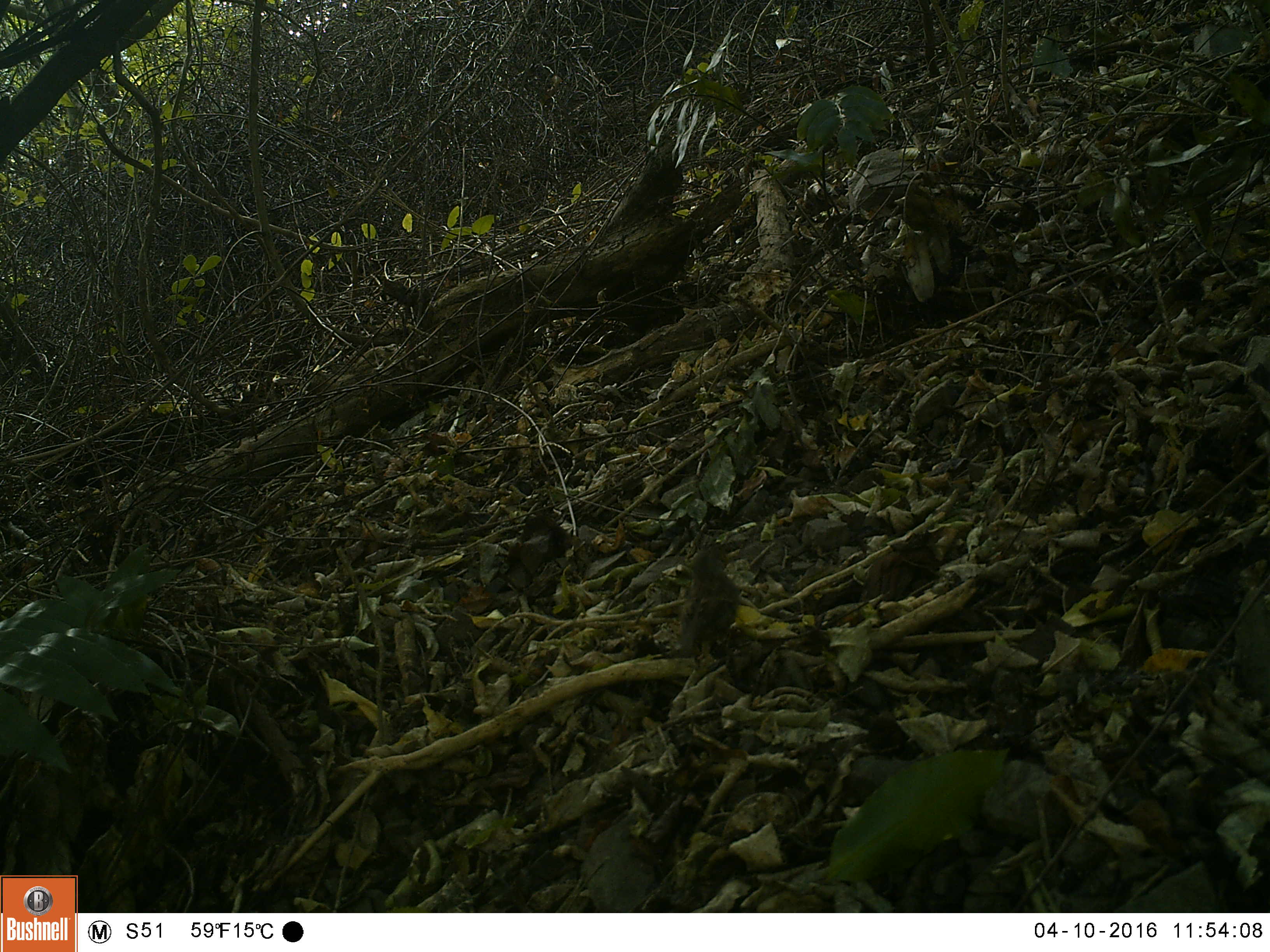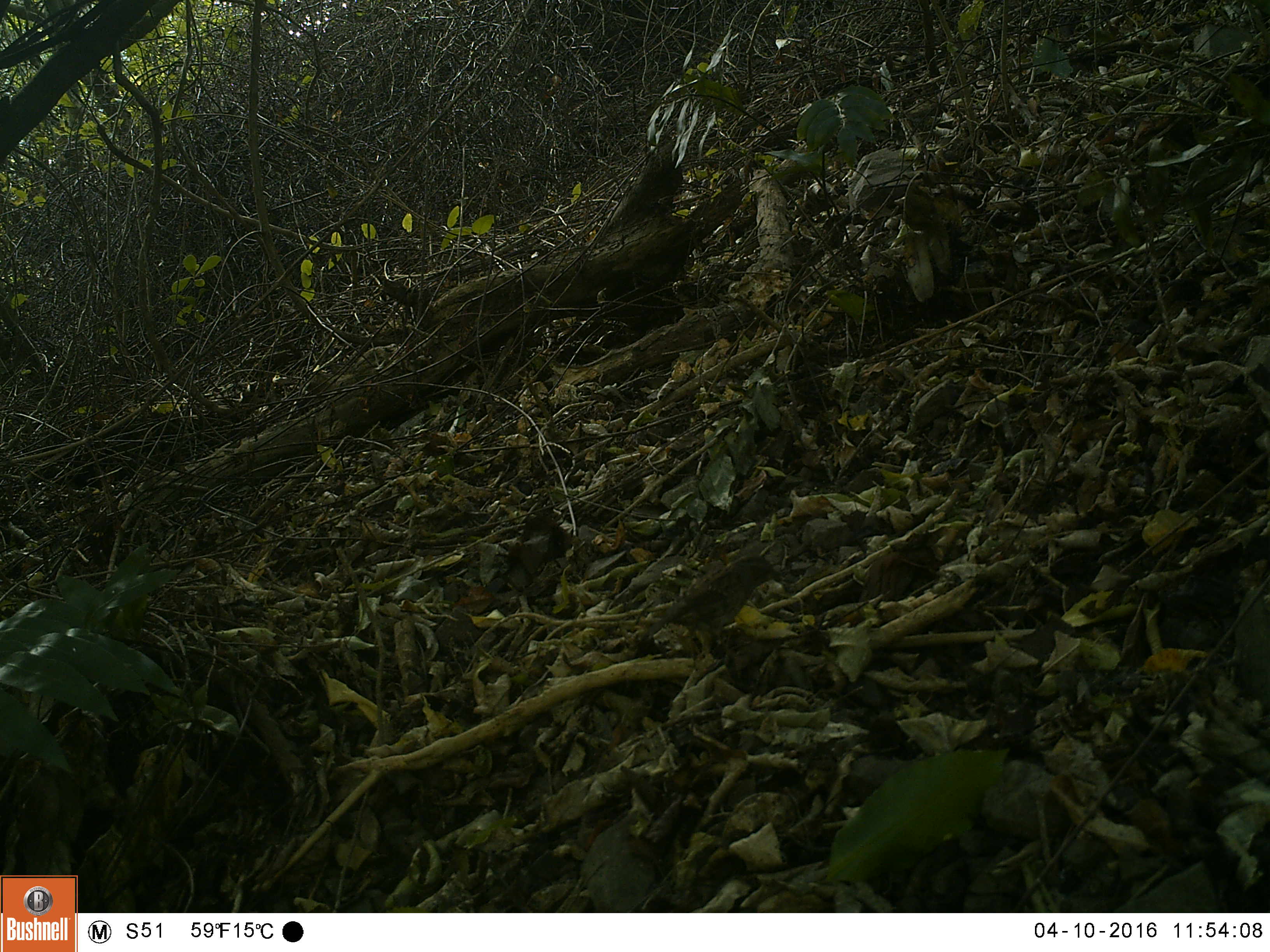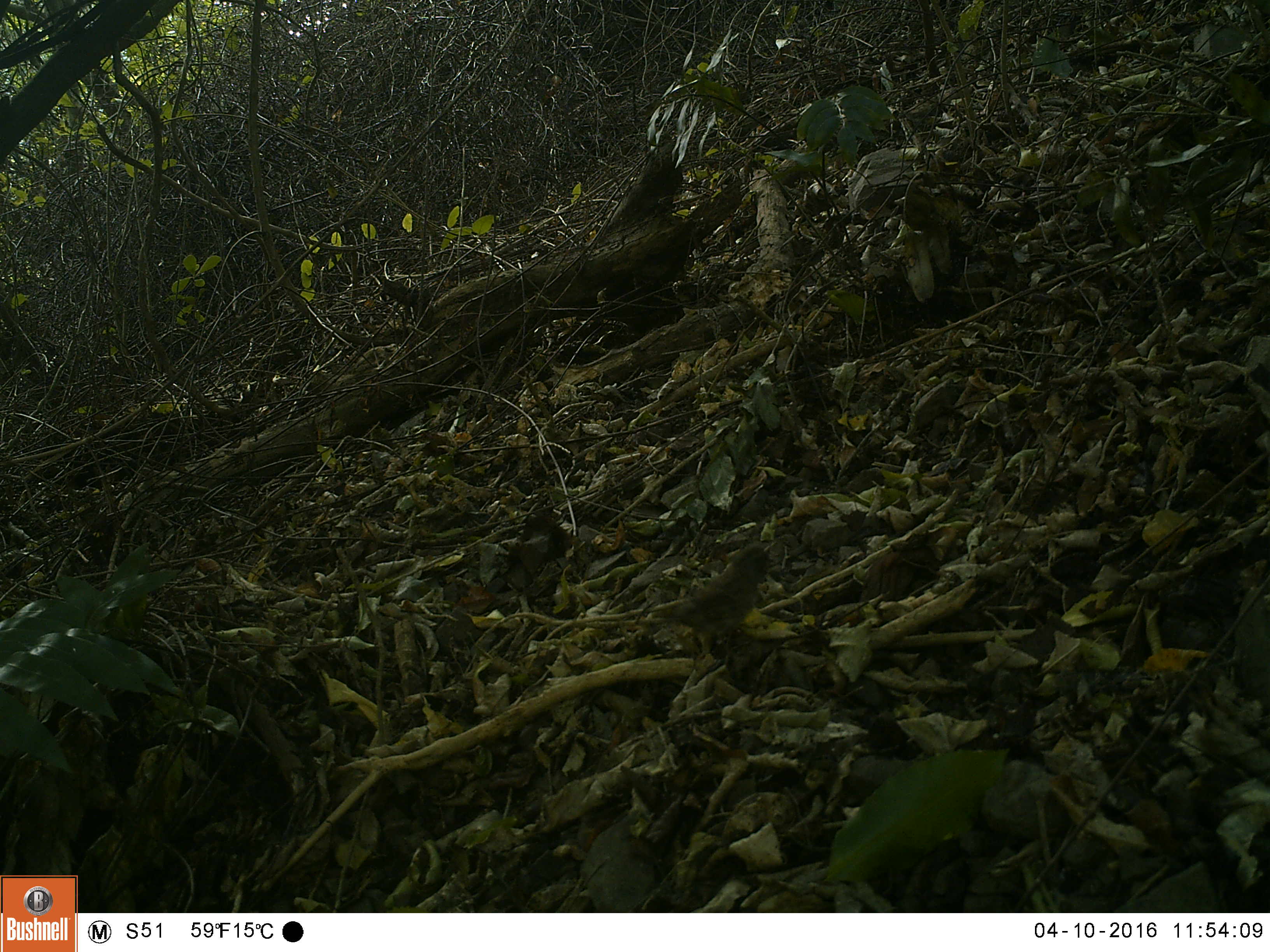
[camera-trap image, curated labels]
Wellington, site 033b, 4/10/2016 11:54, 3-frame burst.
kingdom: Animalia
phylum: Chordata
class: Aves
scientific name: Aves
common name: bird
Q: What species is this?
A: Bird (Aves).